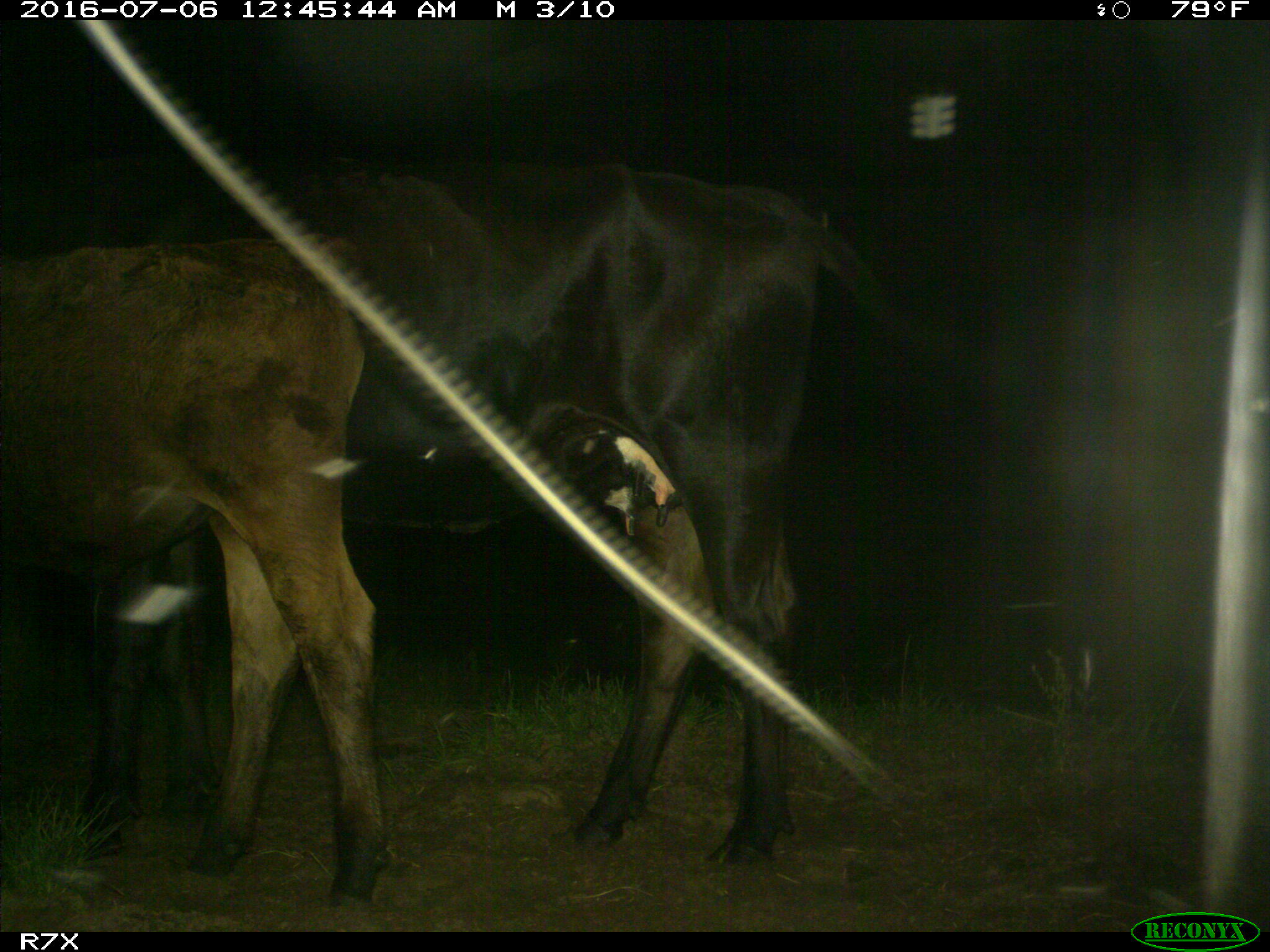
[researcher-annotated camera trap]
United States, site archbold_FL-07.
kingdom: Animalia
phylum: Chordata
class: Mammalia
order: Artiodactyla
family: Bovidae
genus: Bos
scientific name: Bos taurus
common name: domestic cow